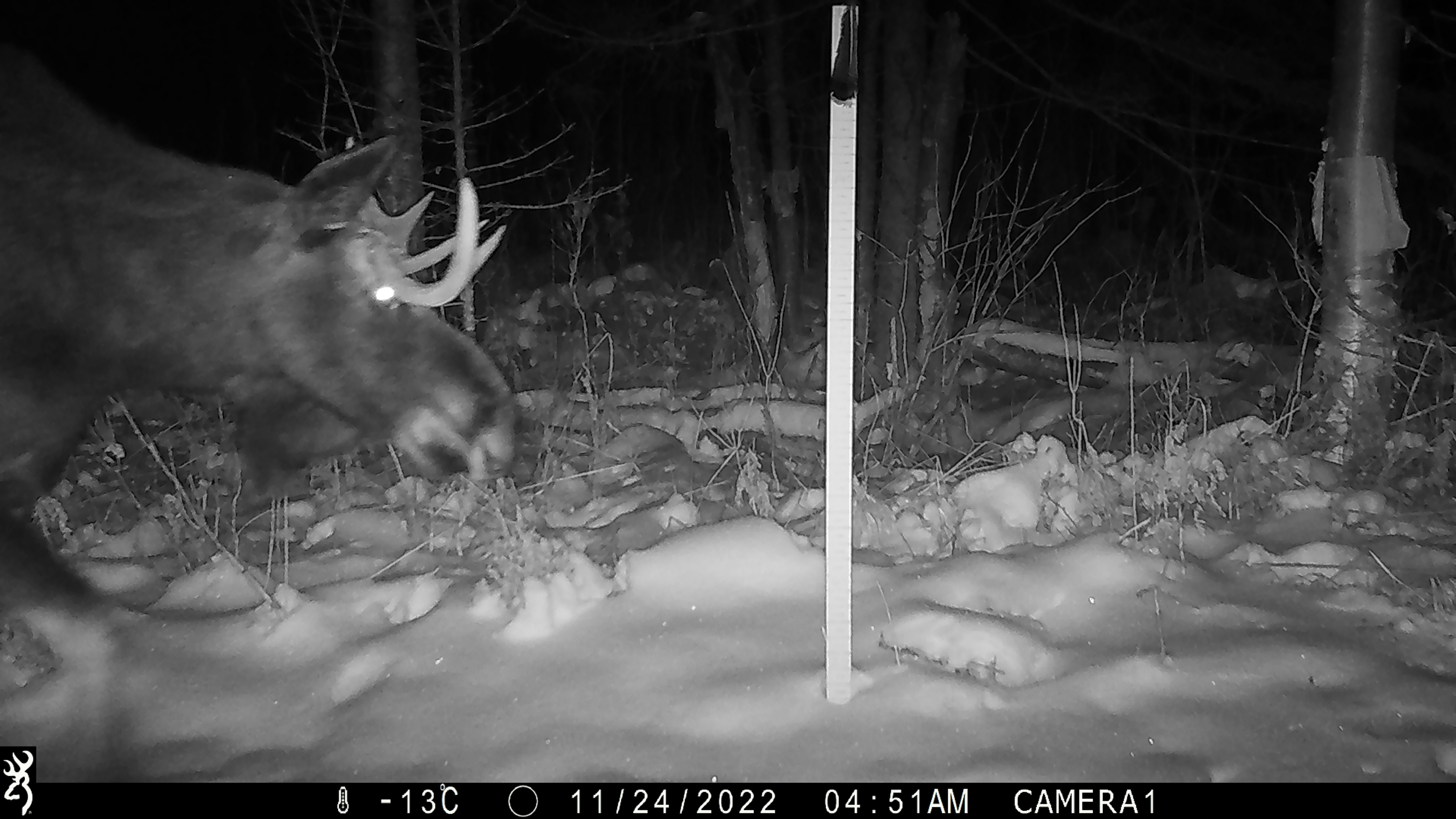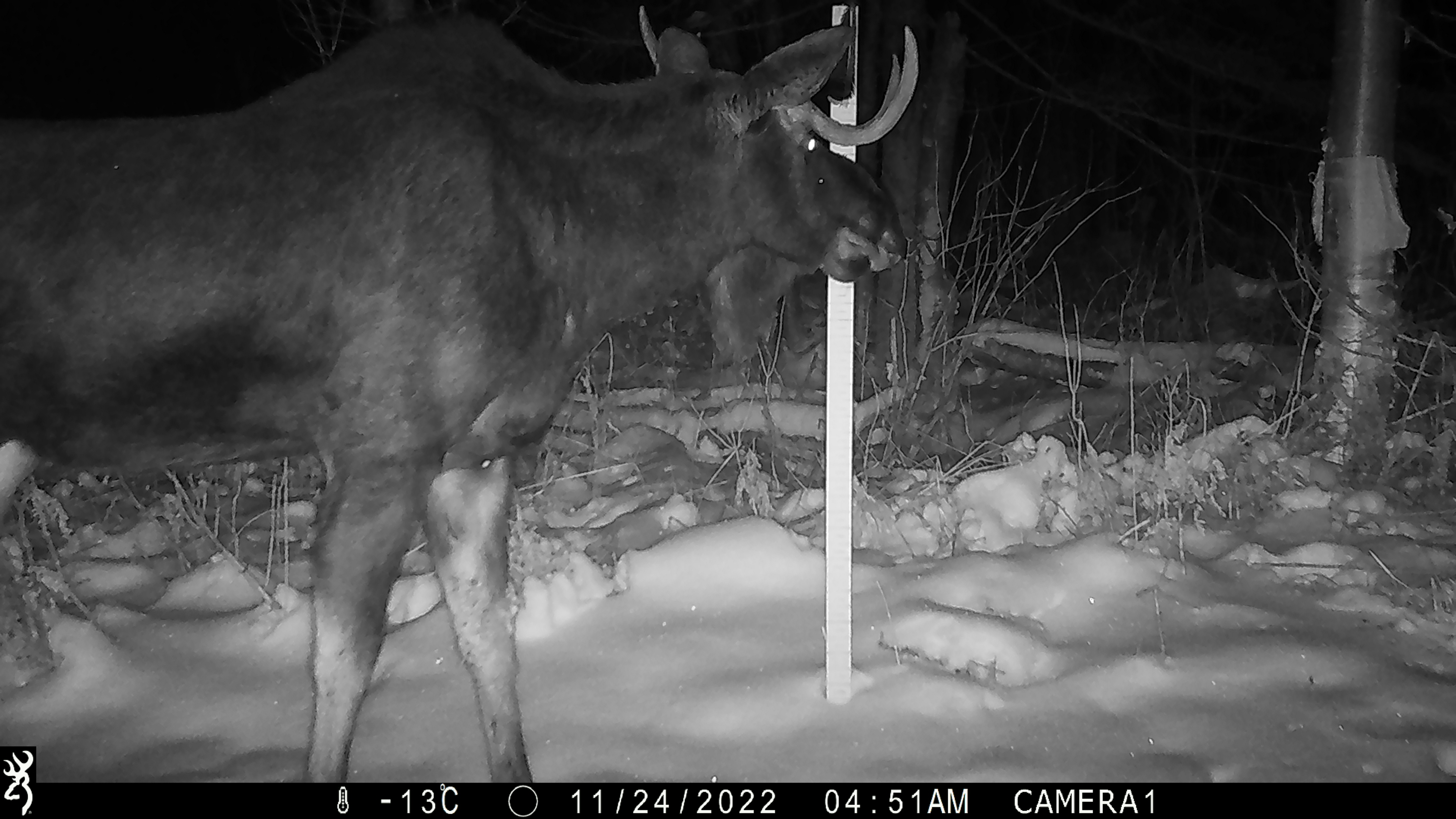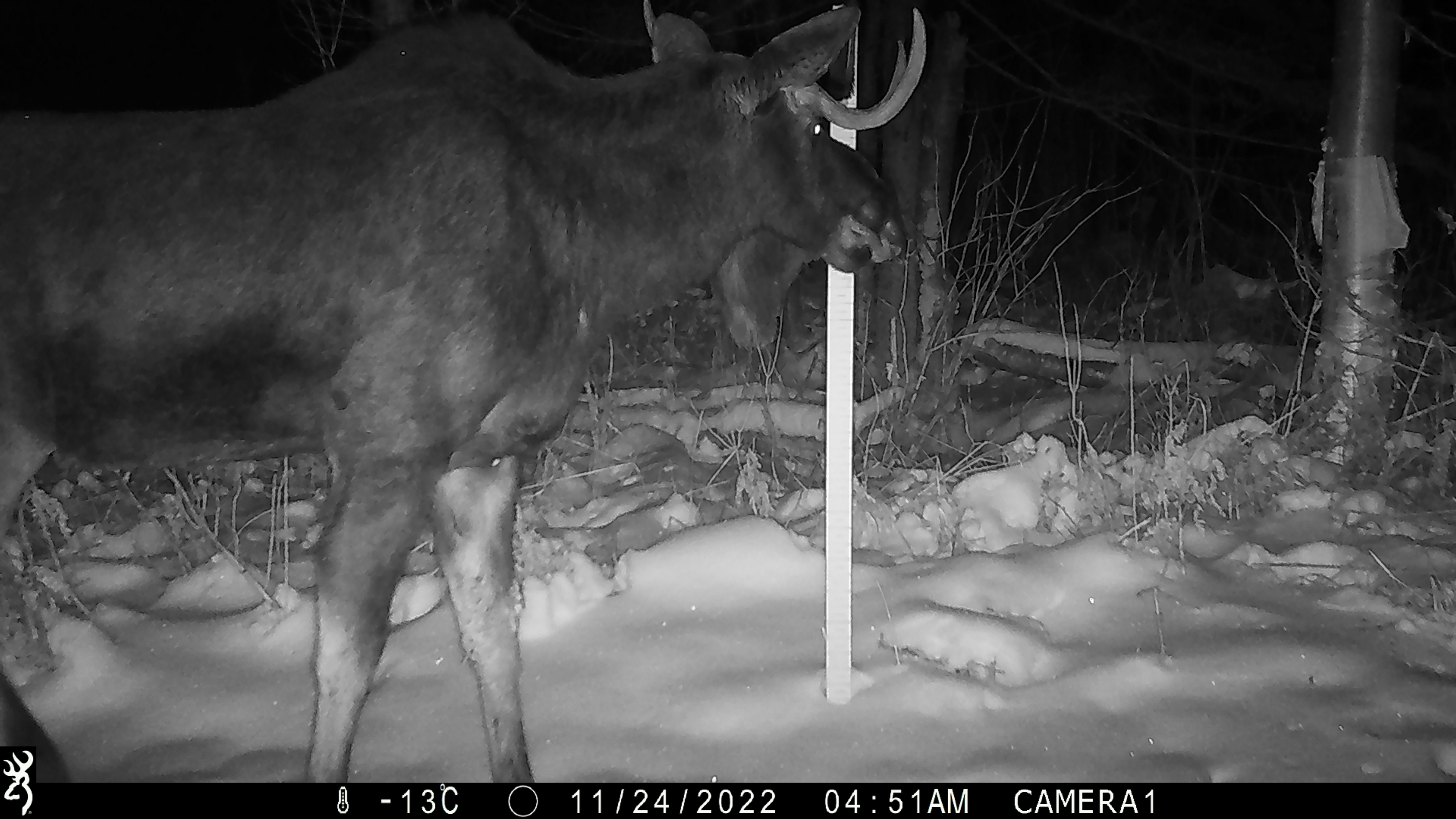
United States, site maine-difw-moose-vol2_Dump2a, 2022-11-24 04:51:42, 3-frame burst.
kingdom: Animalia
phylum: Chordata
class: Mammalia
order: Artiodactyla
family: Cervidae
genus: Alces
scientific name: Alces alces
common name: moose